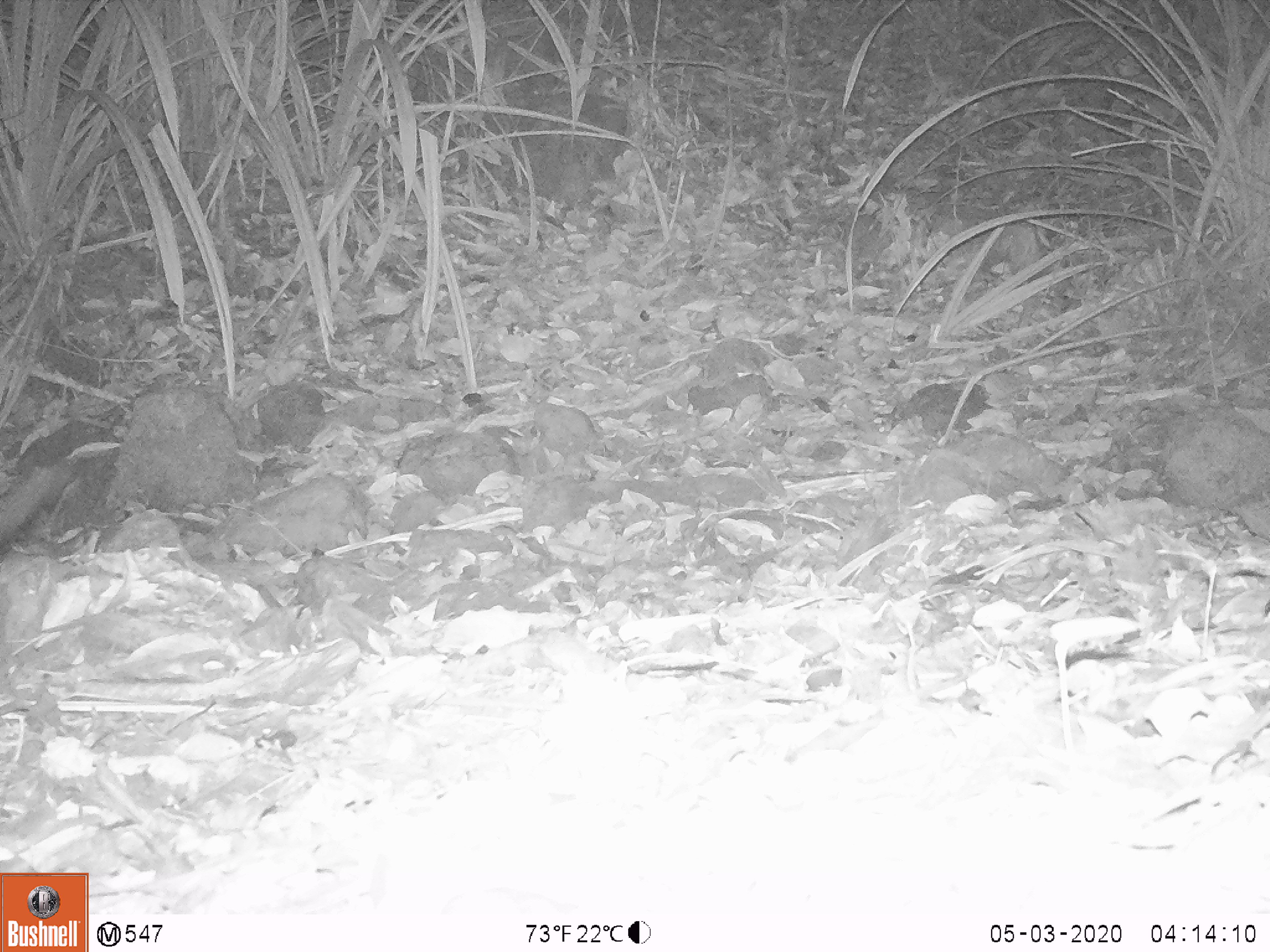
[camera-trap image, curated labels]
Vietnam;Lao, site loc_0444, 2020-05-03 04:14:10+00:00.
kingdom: Animalia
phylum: Chordata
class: Mammalia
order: Carnivora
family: Viverridae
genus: Paradoxurus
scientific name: Paradoxurus hermaphroditus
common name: common palm civet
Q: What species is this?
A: Common palm civet (Paradoxurus hermaphroditus).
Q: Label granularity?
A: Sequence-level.